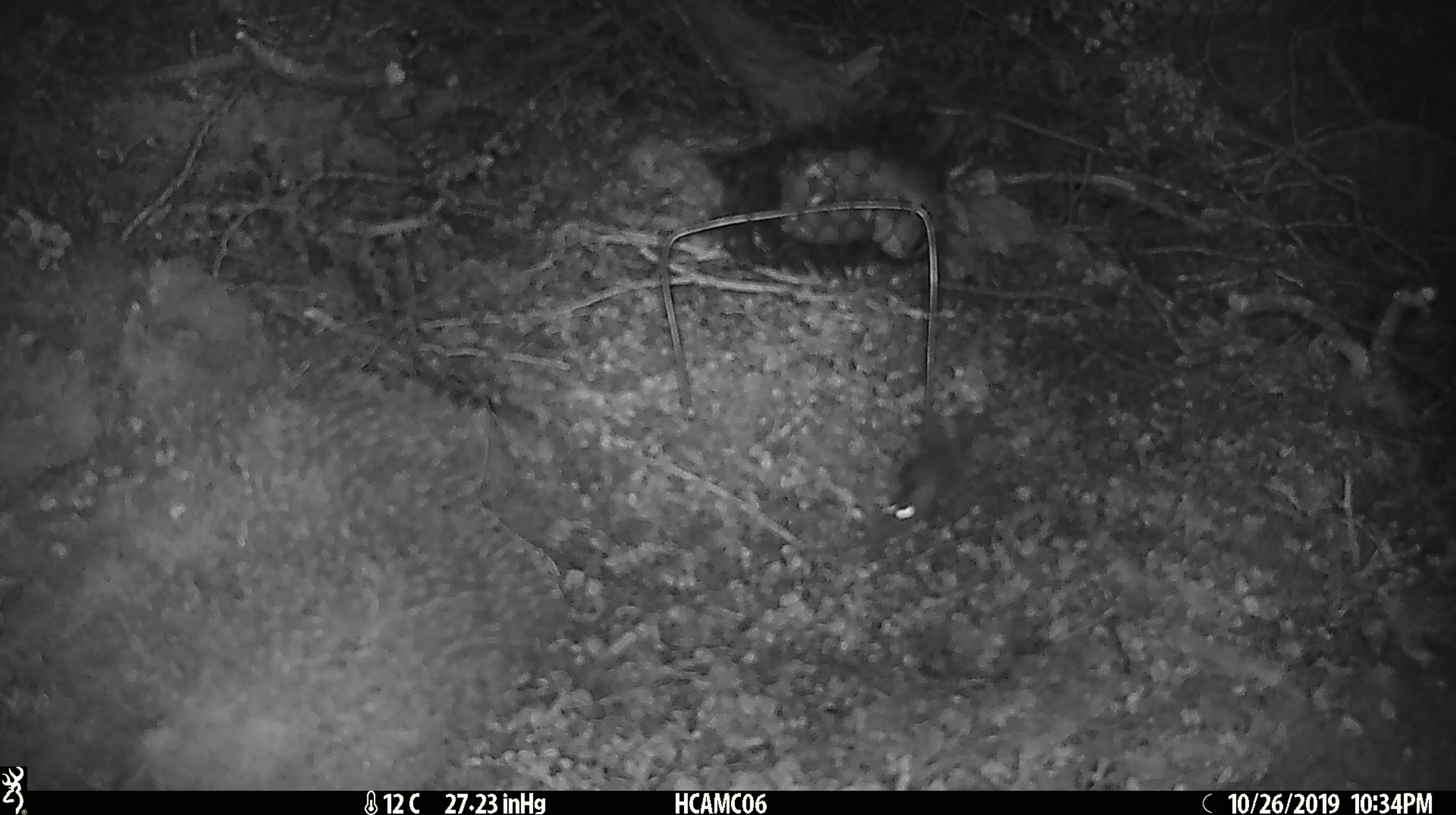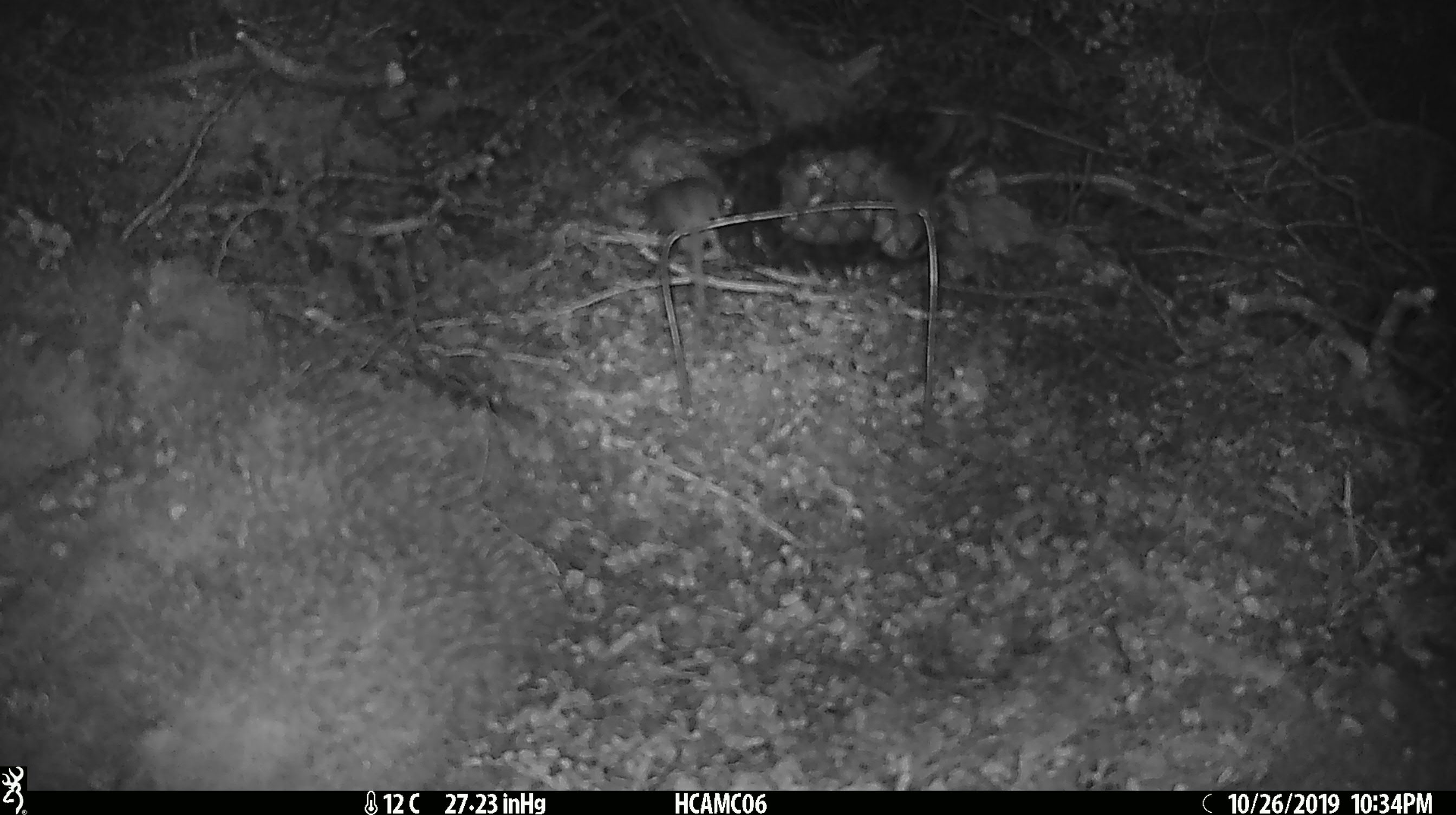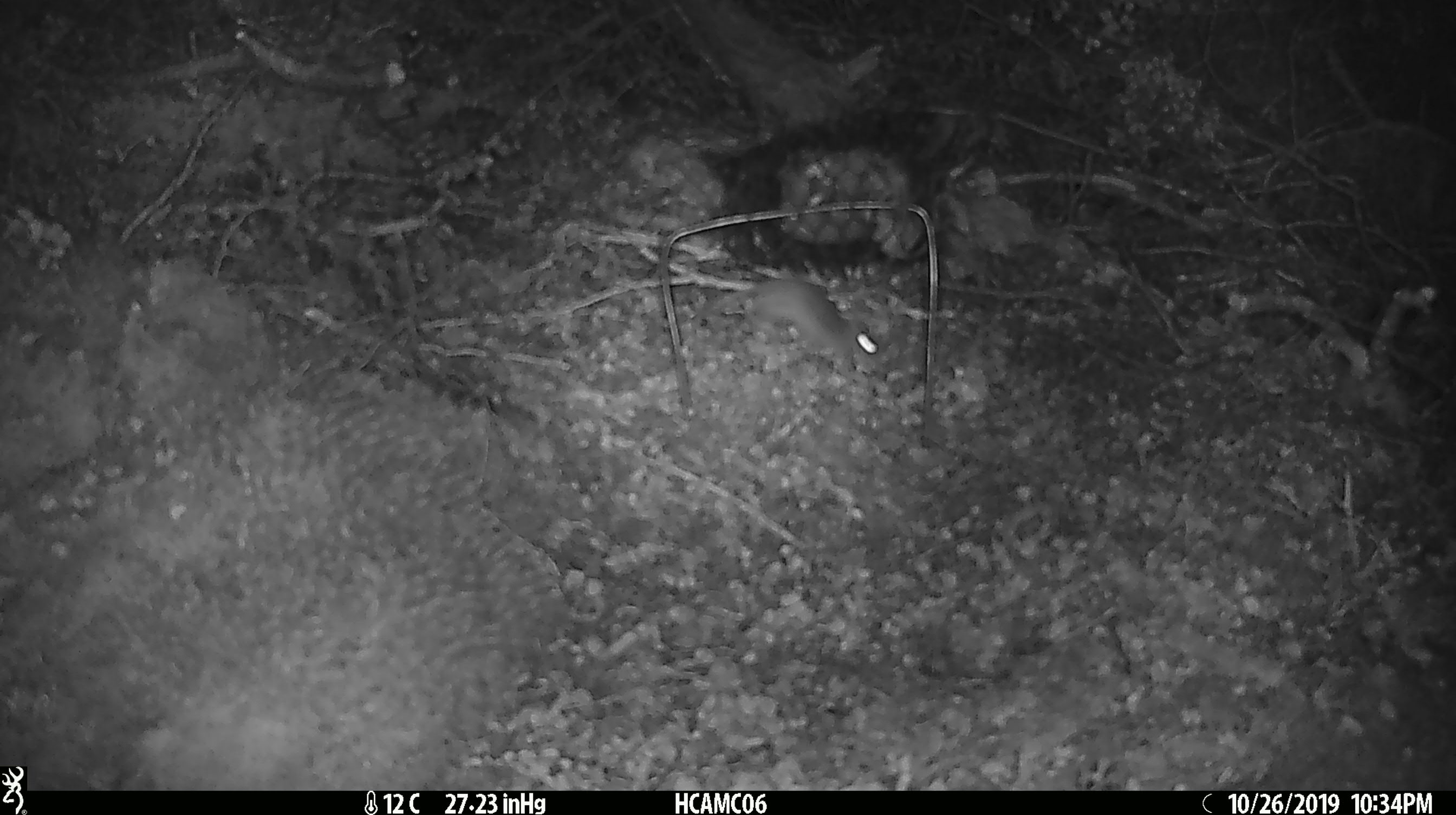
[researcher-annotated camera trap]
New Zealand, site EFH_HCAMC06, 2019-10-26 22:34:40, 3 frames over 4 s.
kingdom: Animalia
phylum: Chordata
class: Mammalia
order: Rodentia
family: Muridae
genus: Mus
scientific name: Mus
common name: mouse